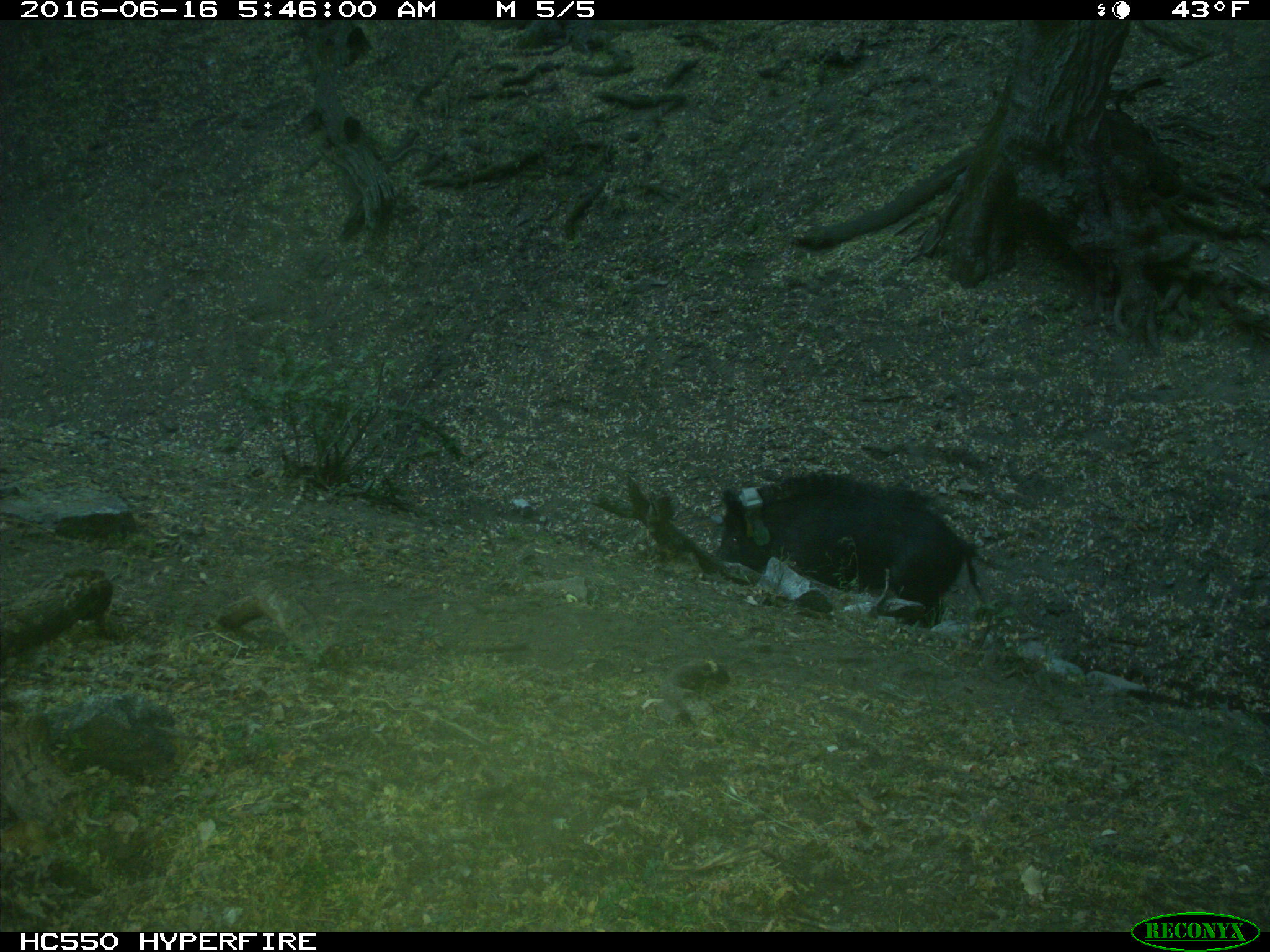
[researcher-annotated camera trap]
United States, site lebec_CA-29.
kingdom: Animalia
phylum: Chordata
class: Mammalia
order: Artiodactyla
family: Suidae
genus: Sus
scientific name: Sus scrofa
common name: wild boar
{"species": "Sus scrofa (wild boar)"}